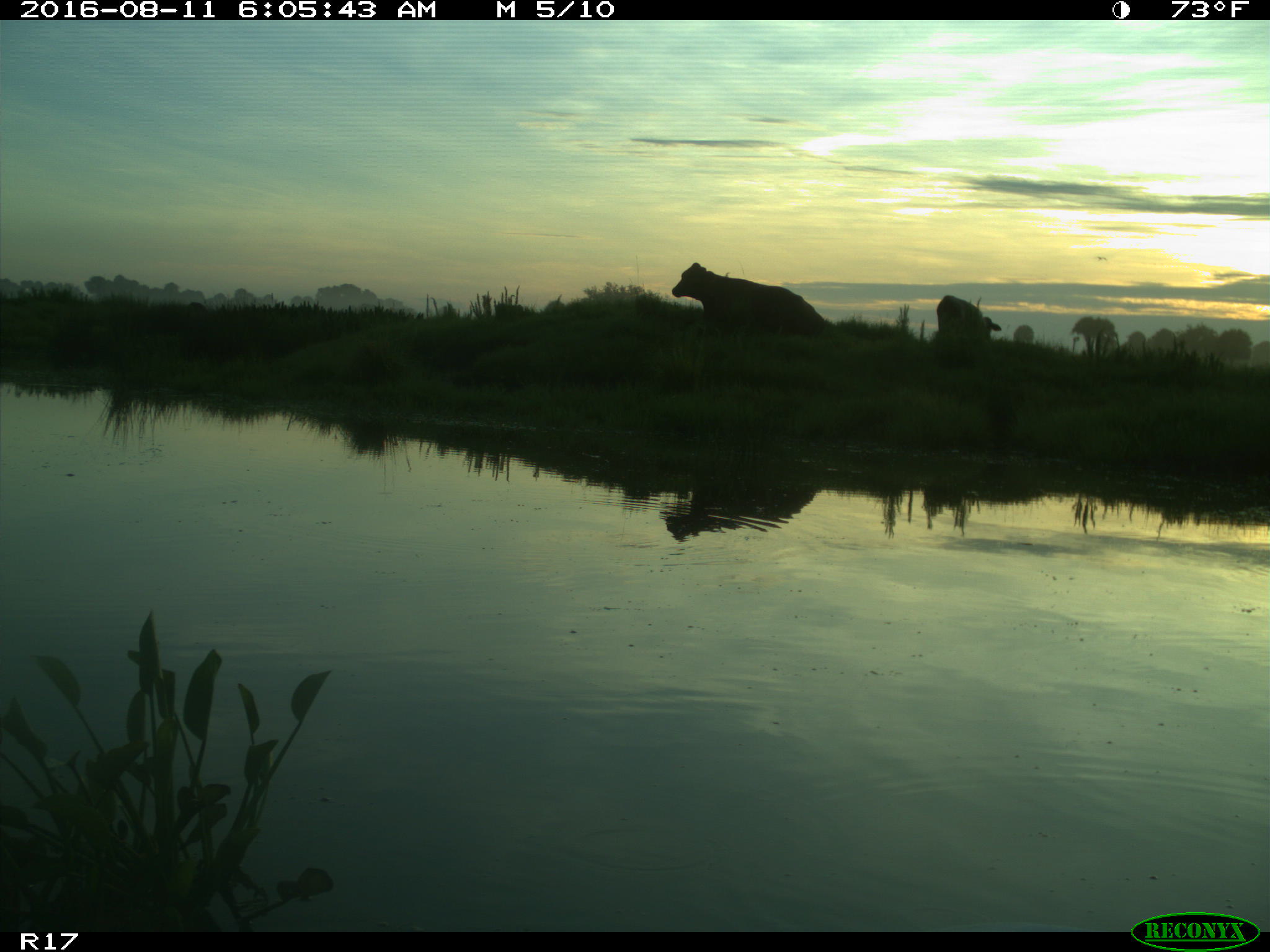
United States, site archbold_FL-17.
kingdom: Animalia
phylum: Chordata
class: Mammalia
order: Artiodactyla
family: Bovidae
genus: Bos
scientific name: Bos taurus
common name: domestic cow